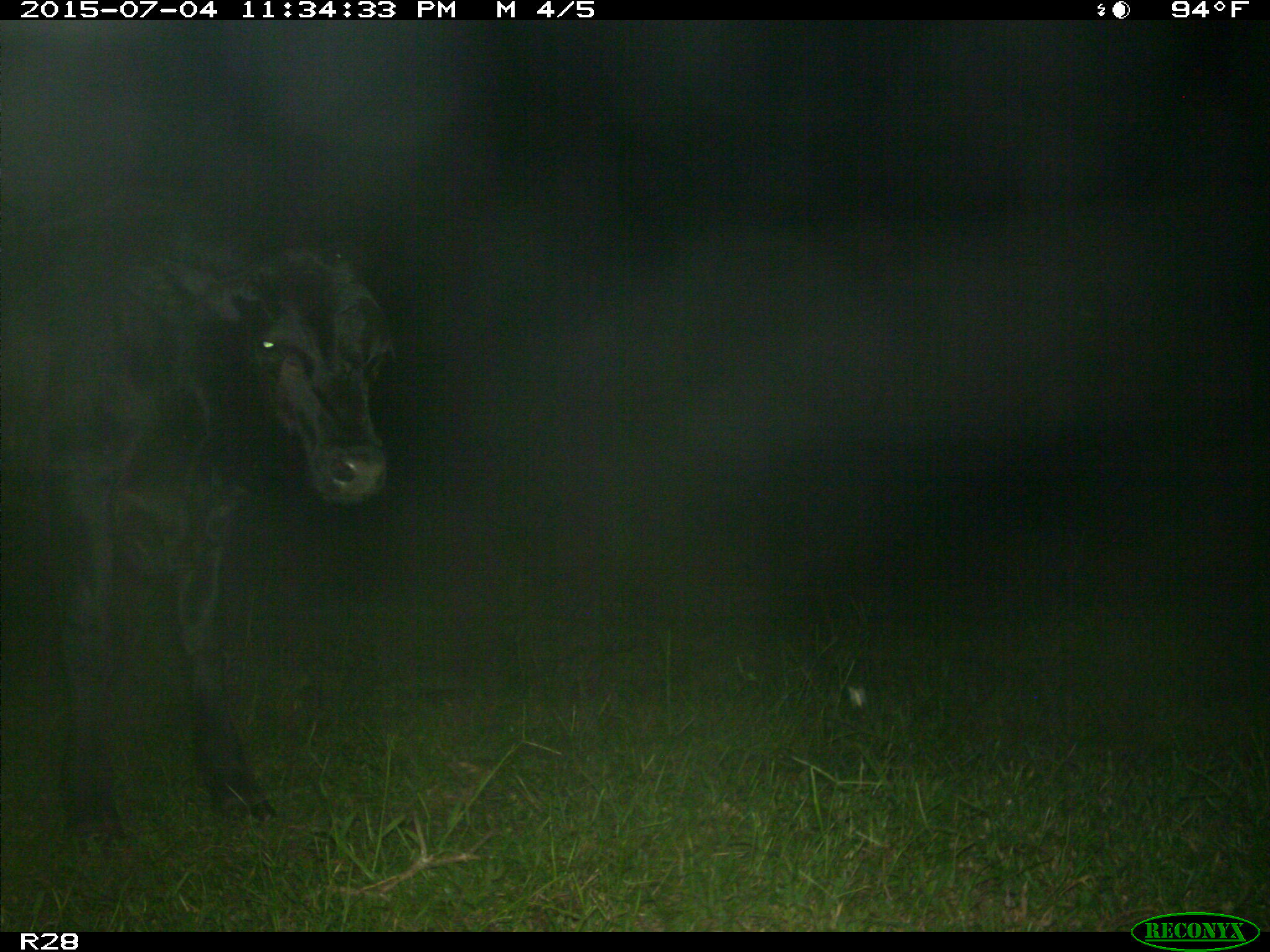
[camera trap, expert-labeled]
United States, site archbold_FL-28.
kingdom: Animalia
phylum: Chordata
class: Mammalia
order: Artiodactyla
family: Bovidae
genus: Bos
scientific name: Bos taurus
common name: domestic cow